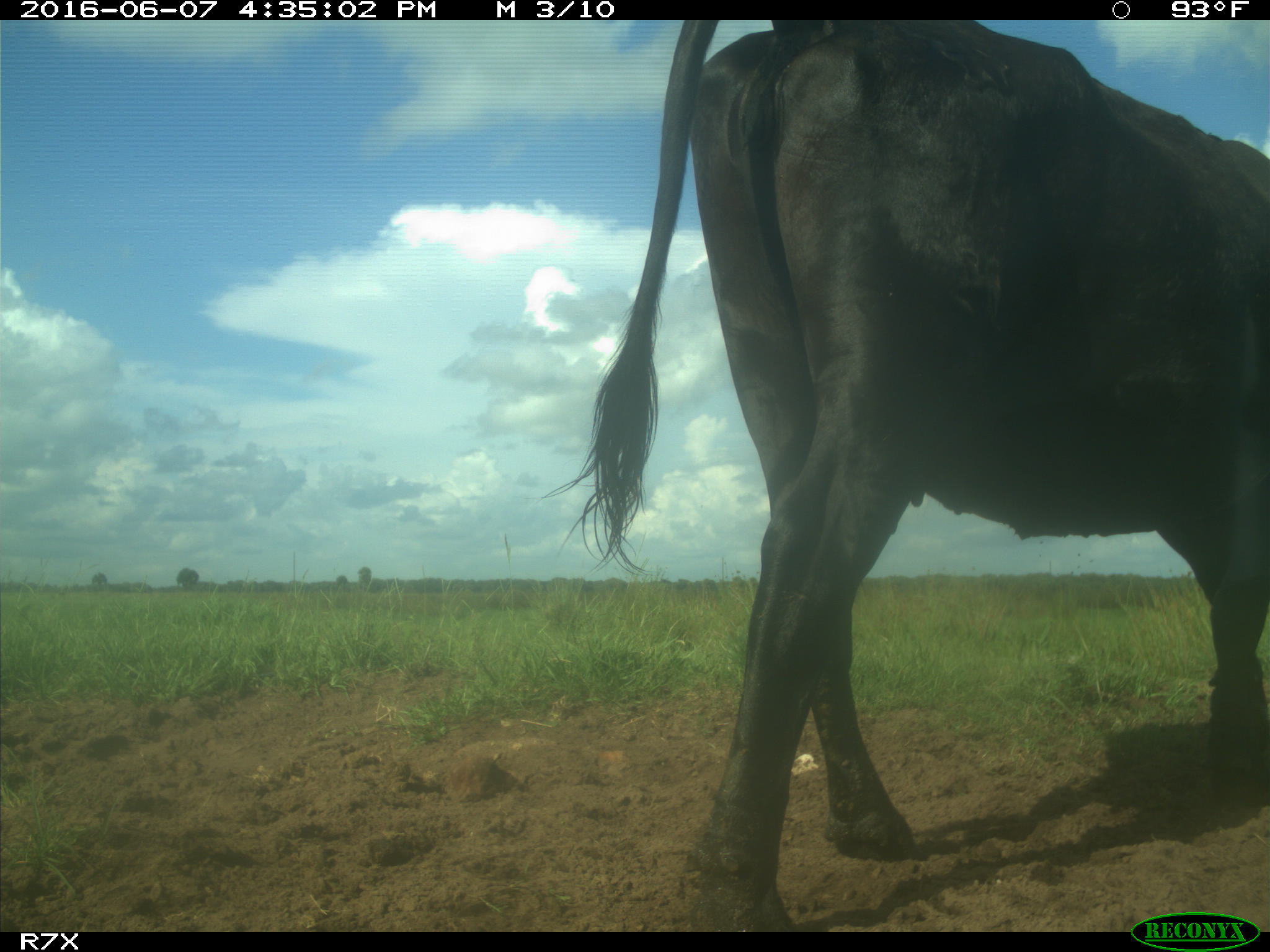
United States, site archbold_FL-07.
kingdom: Animalia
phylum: Chordata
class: Mammalia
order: Artiodactyla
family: Bovidae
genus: Bos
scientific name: Bos taurus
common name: domestic cow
Bos taurus (domestic cow).